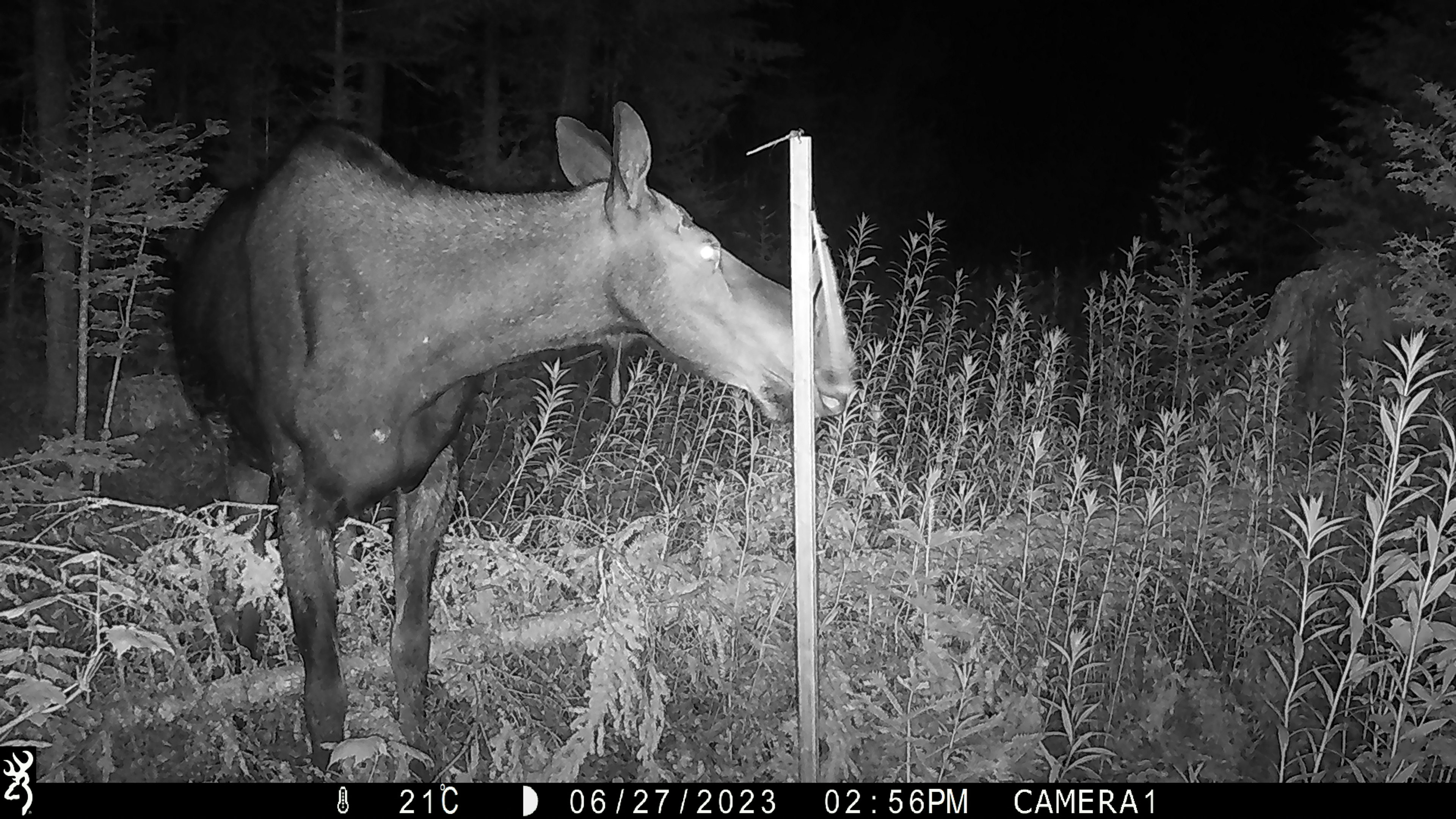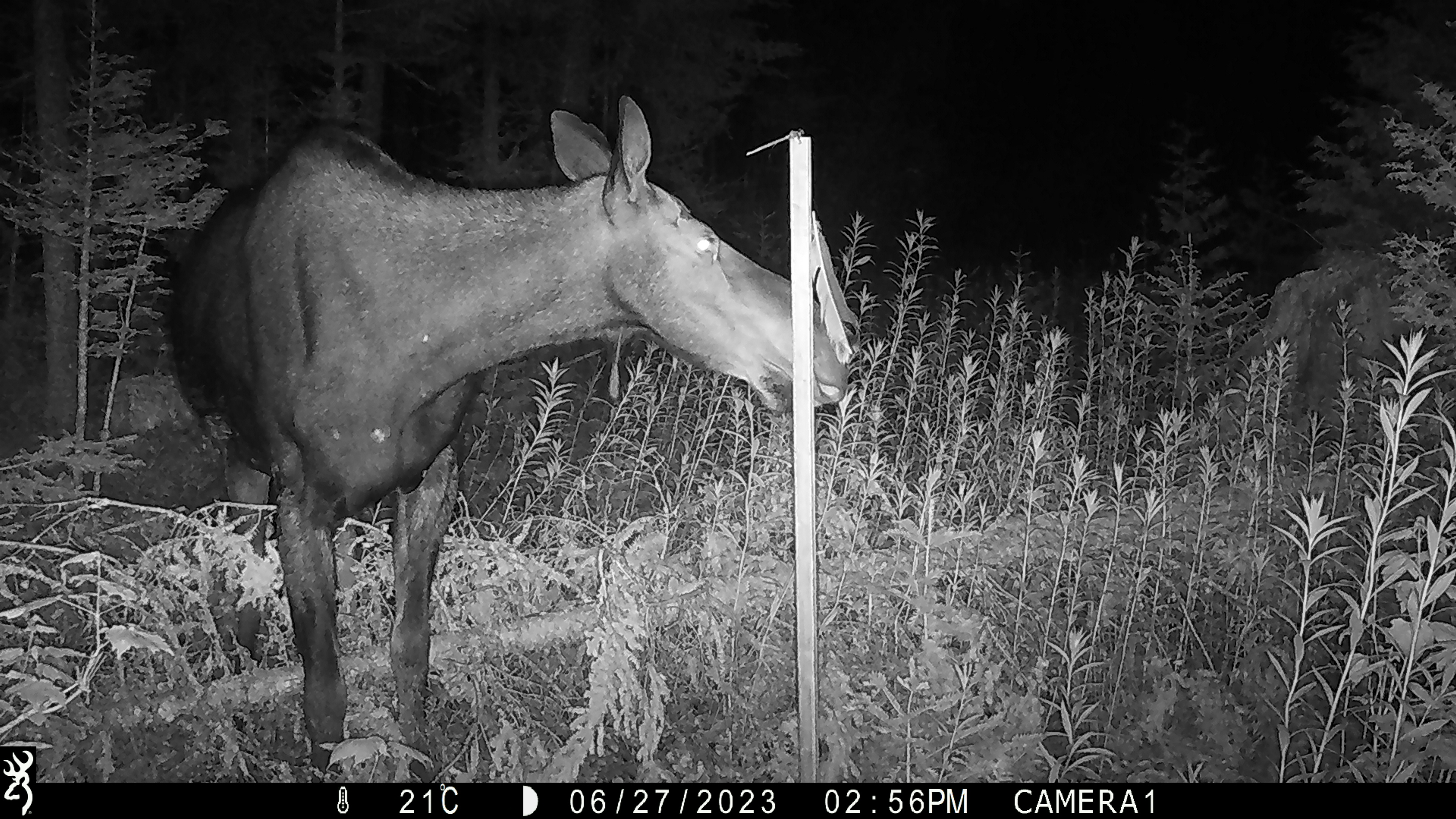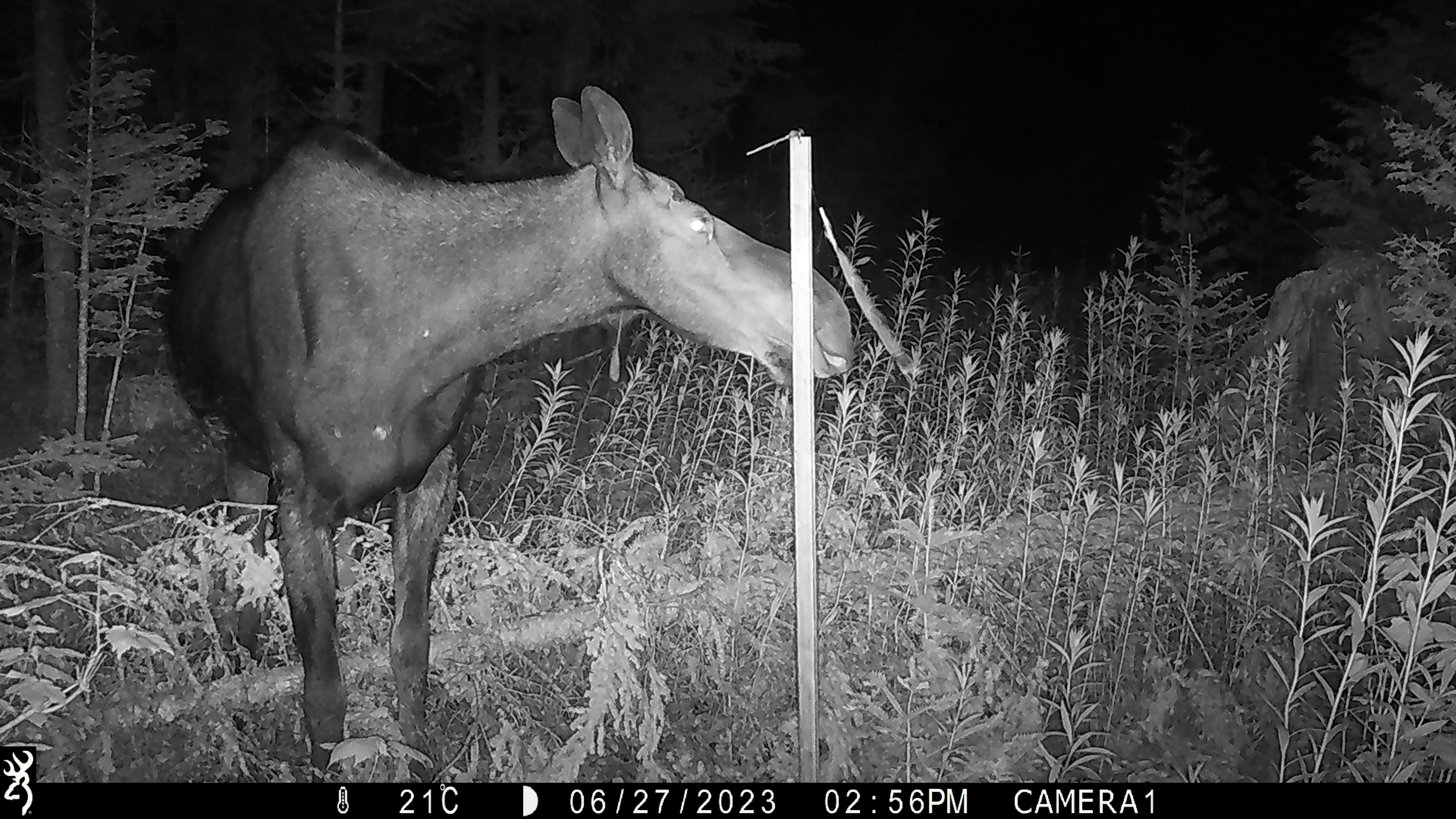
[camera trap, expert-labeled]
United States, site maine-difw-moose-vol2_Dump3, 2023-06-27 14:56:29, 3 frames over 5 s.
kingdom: Animalia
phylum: Chordata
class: Mammalia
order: Artiodactyla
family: Cervidae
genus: Alces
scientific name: Alces alces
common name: moose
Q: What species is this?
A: Moose (Alces alces).